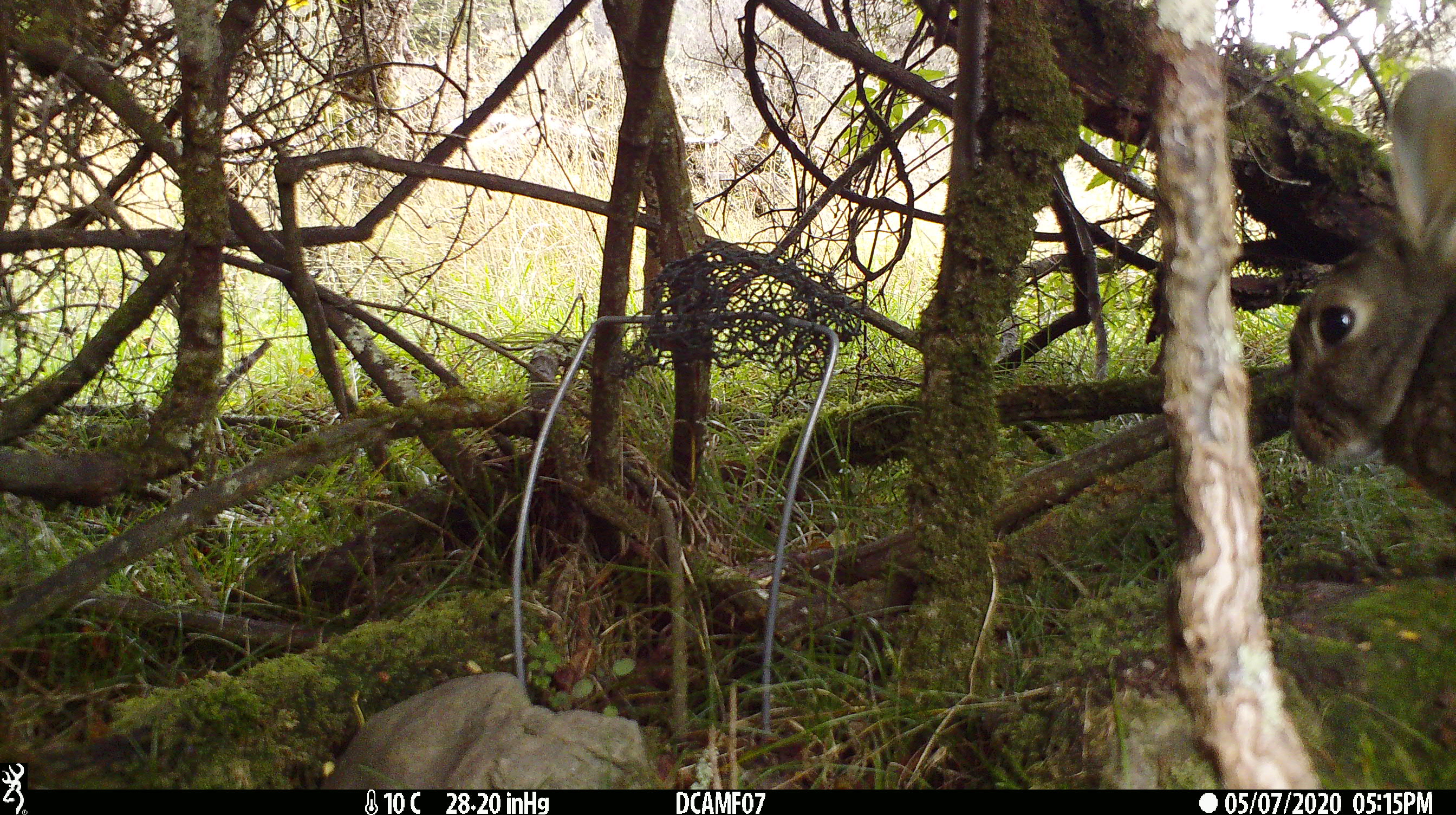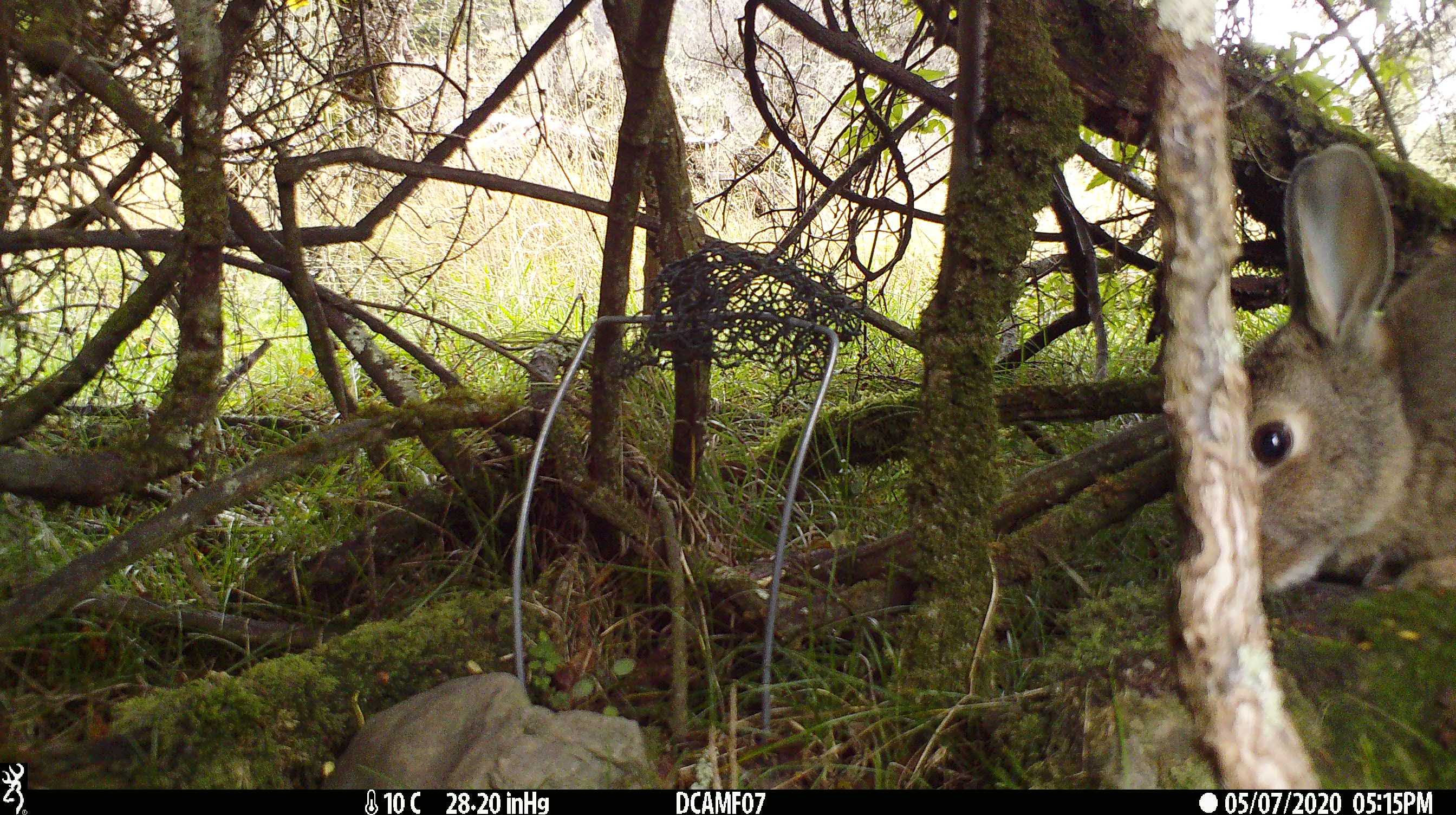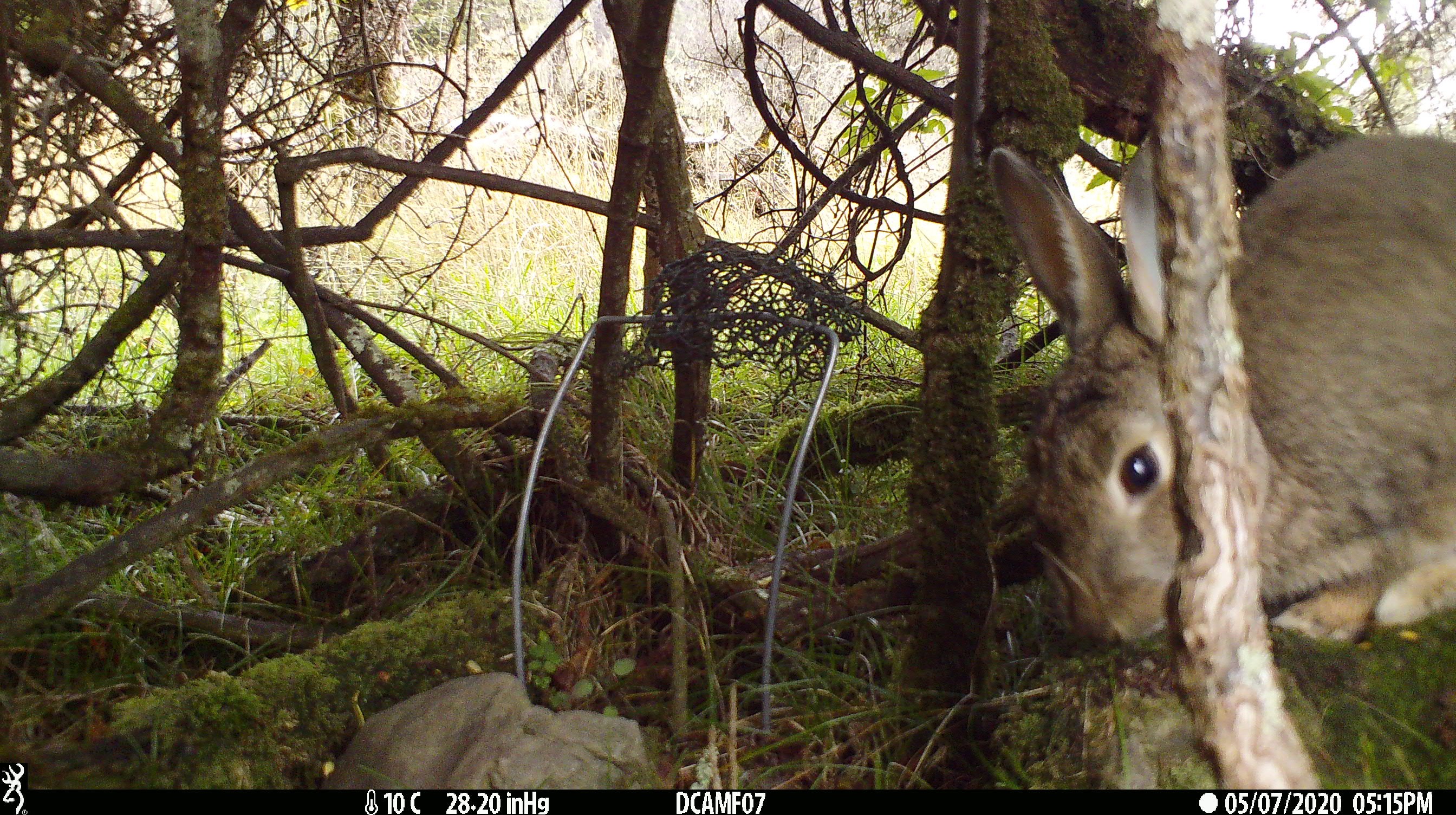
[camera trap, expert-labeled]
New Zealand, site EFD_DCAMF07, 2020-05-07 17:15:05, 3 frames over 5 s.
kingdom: Animalia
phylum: Chordata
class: Mammalia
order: Lagomorpha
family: Leporidae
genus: Oryctolagus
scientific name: Oryctolagus cuniculus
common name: european rabbit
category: rabbit